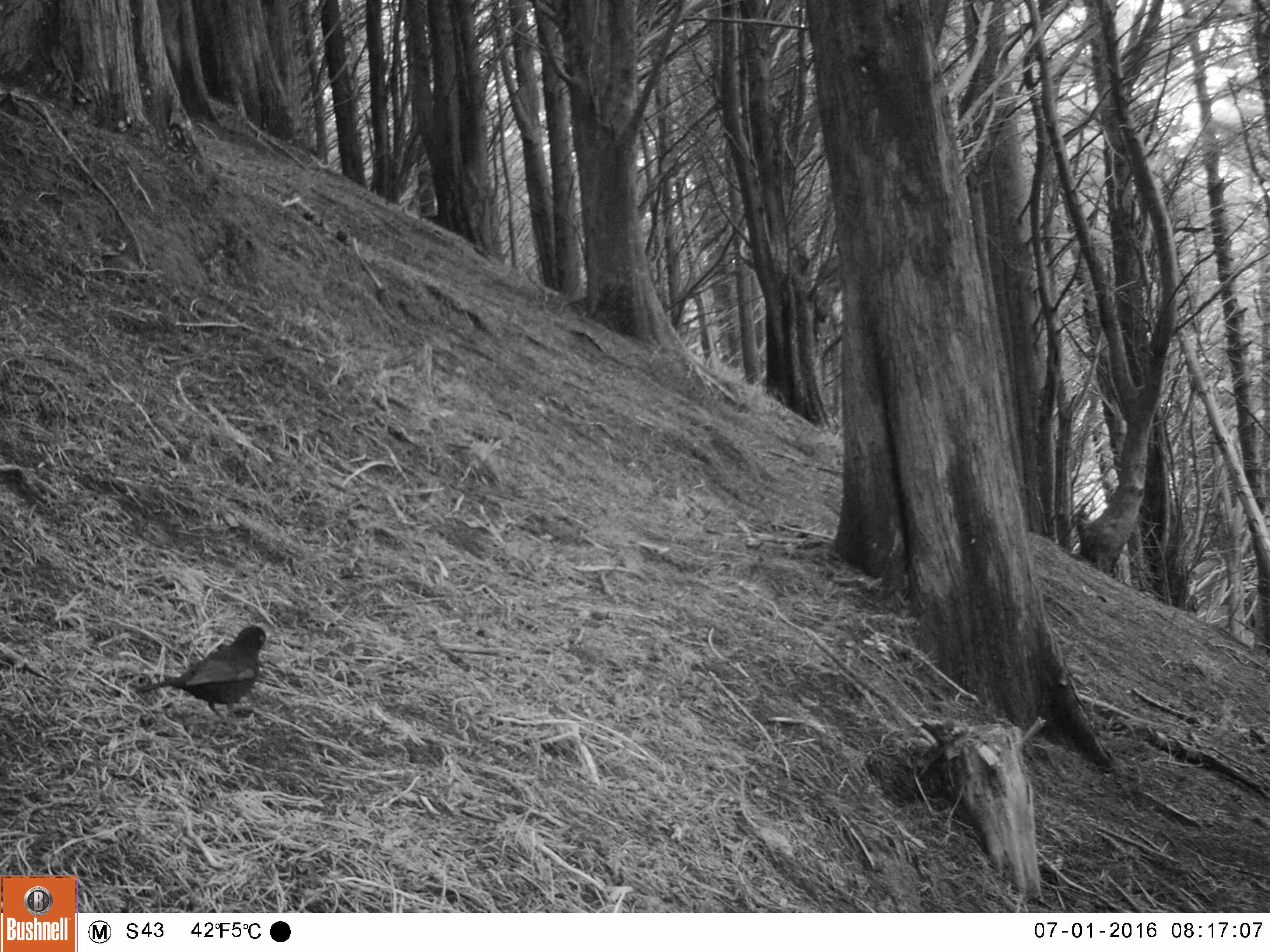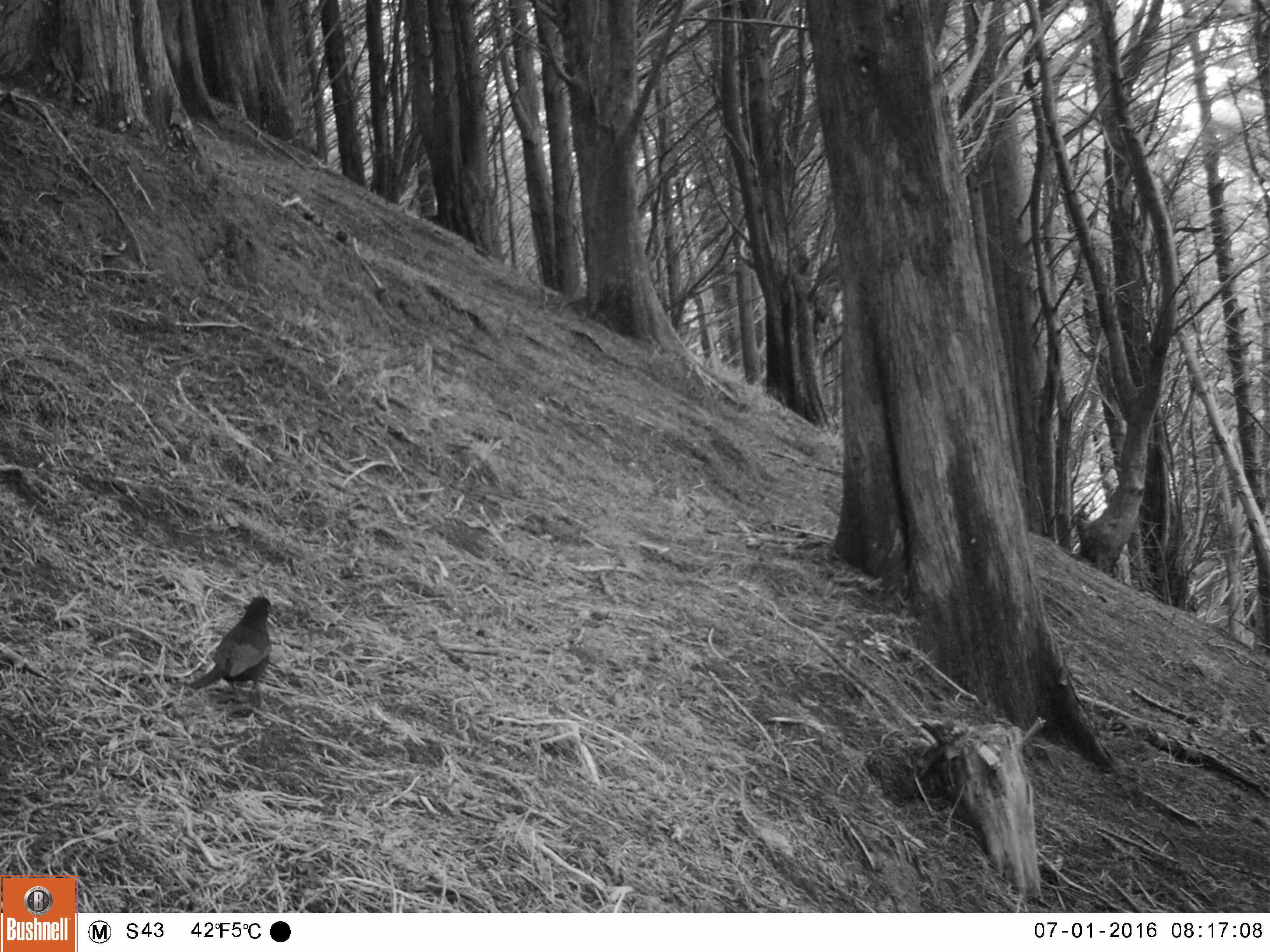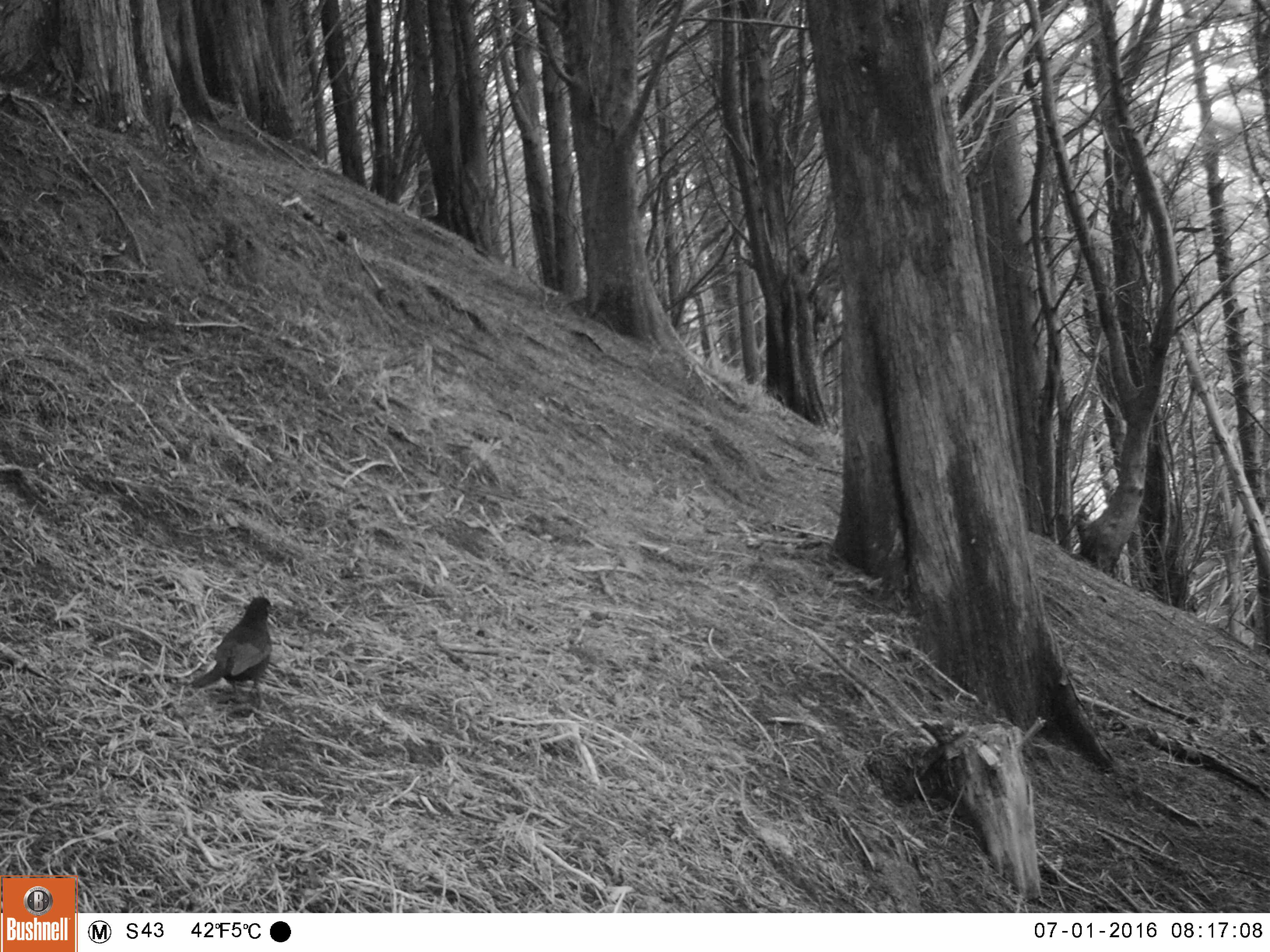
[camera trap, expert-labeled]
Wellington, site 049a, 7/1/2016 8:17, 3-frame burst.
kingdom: Animalia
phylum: Chordata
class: Aves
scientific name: Aves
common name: bird